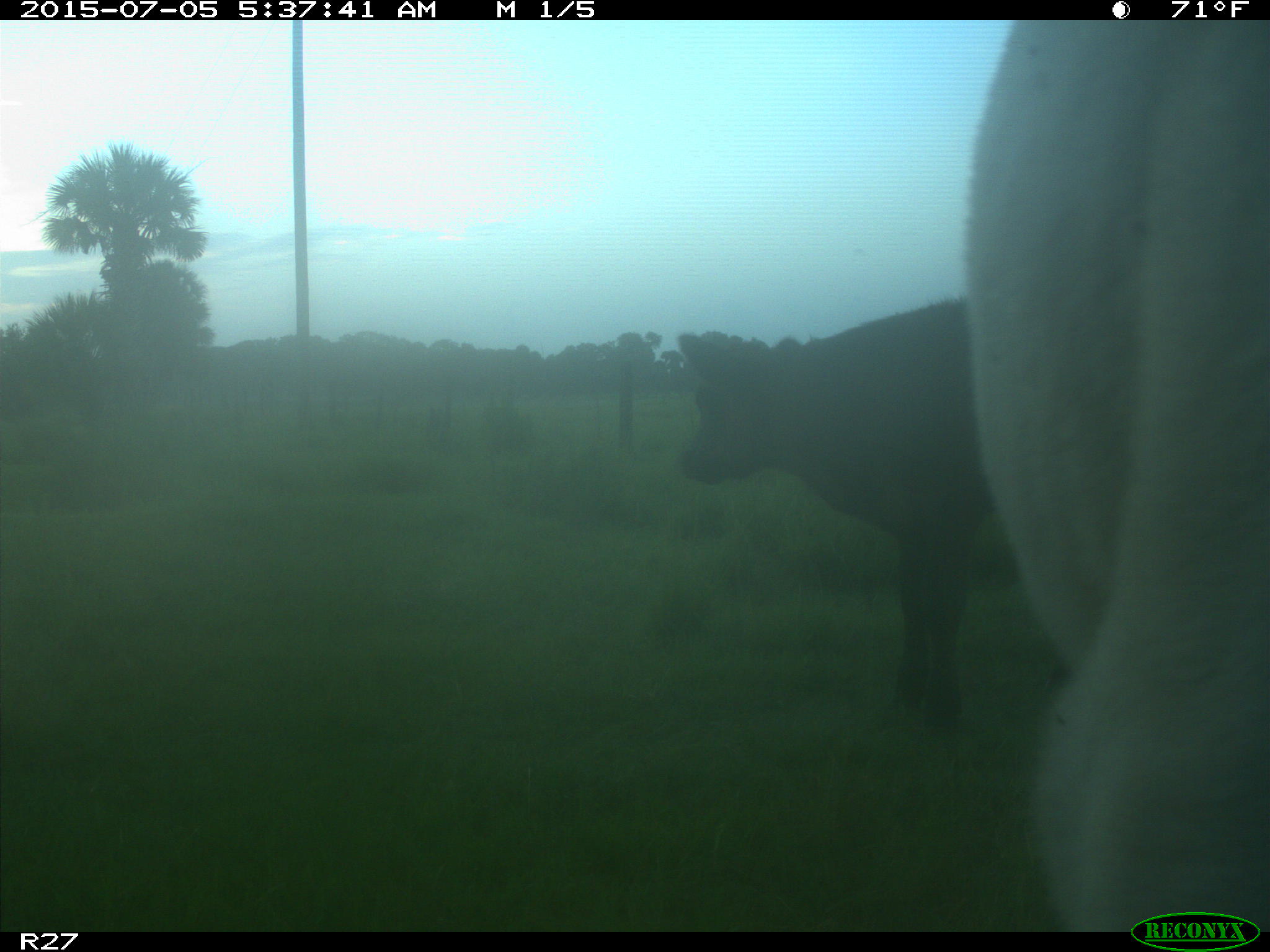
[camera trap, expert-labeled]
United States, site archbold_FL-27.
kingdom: Animalia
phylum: Chordata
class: Mammalia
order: Artiodactyla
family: Bovidae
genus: Bos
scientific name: Bos taurus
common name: domestic cow